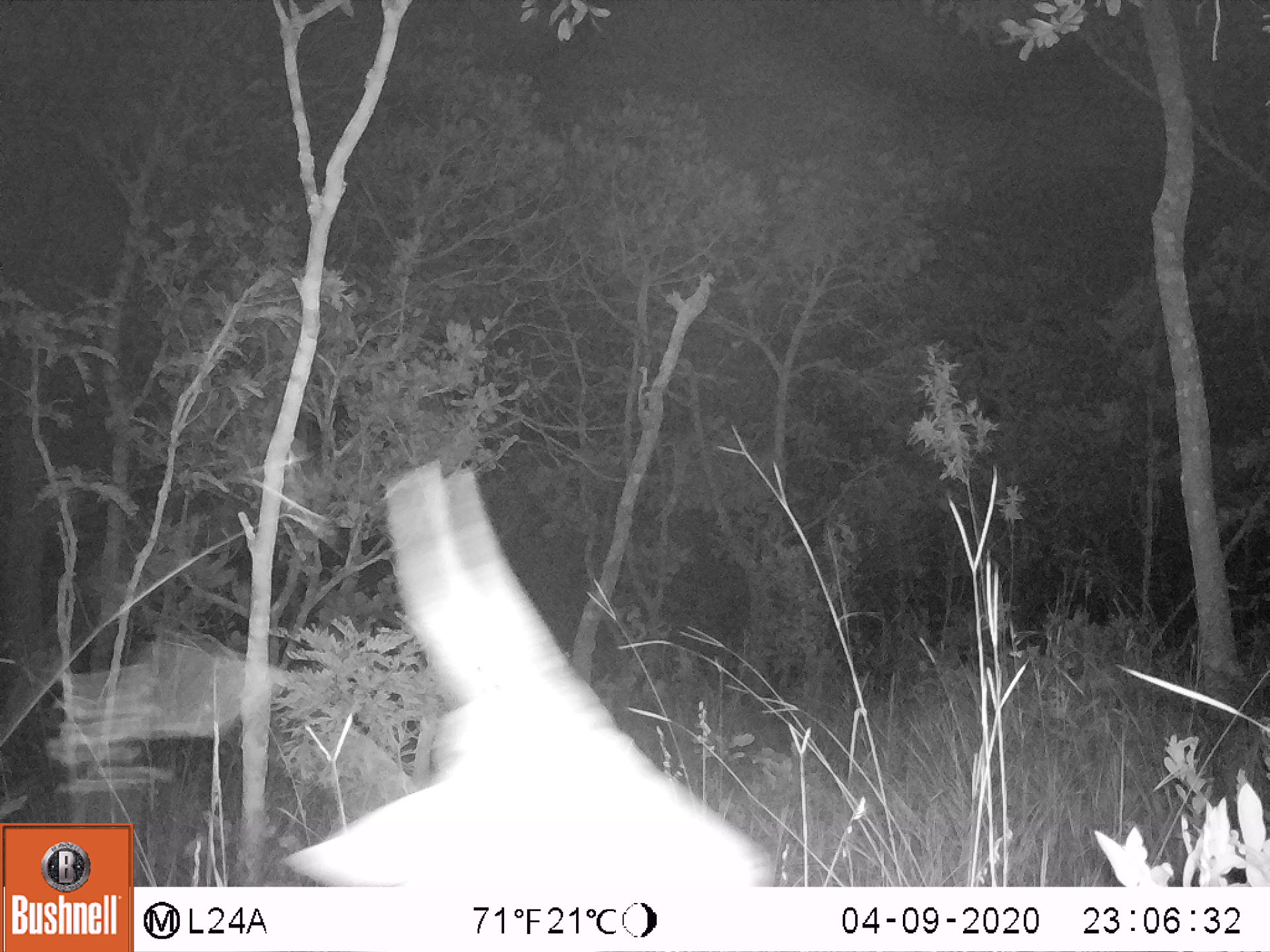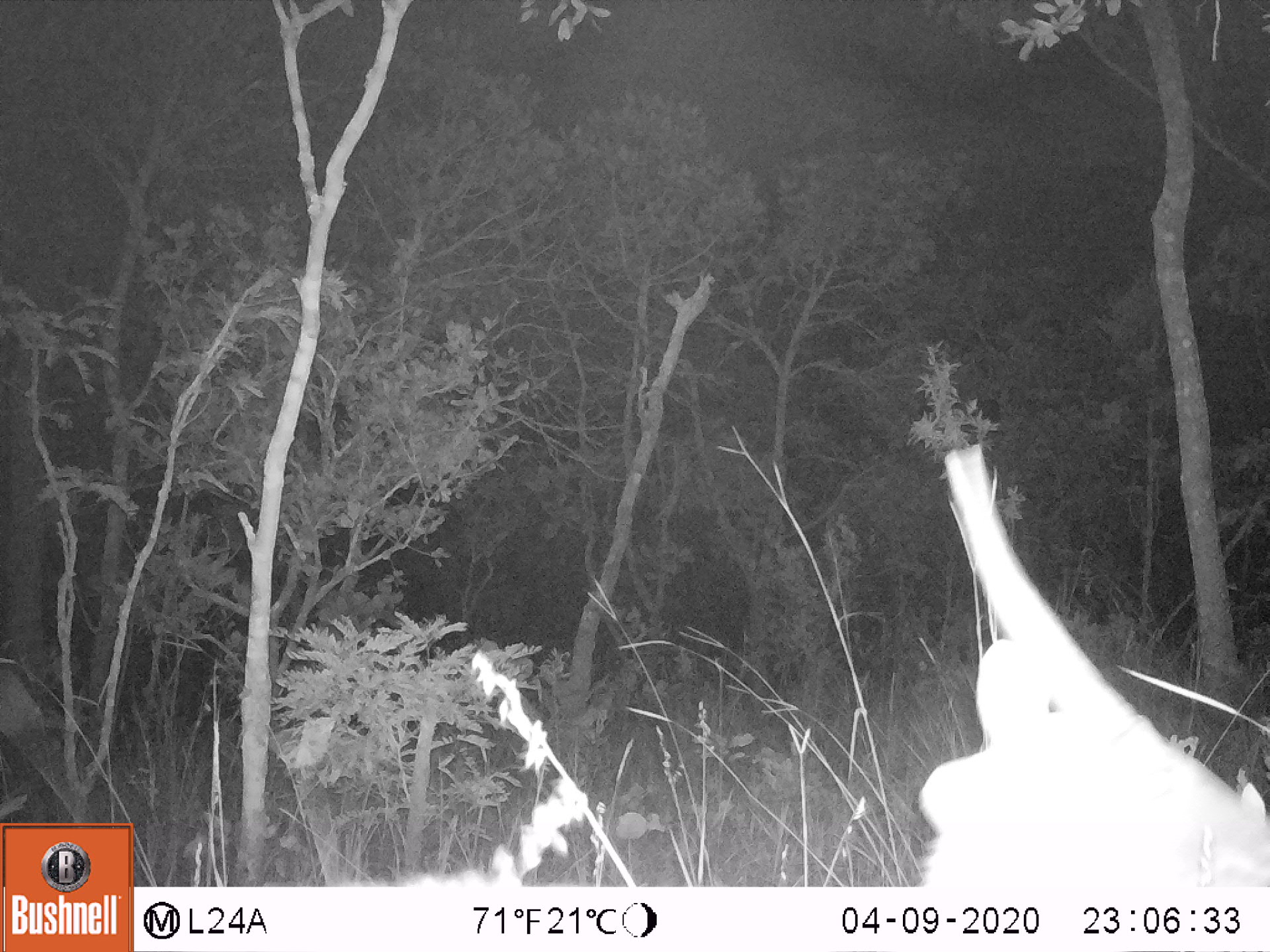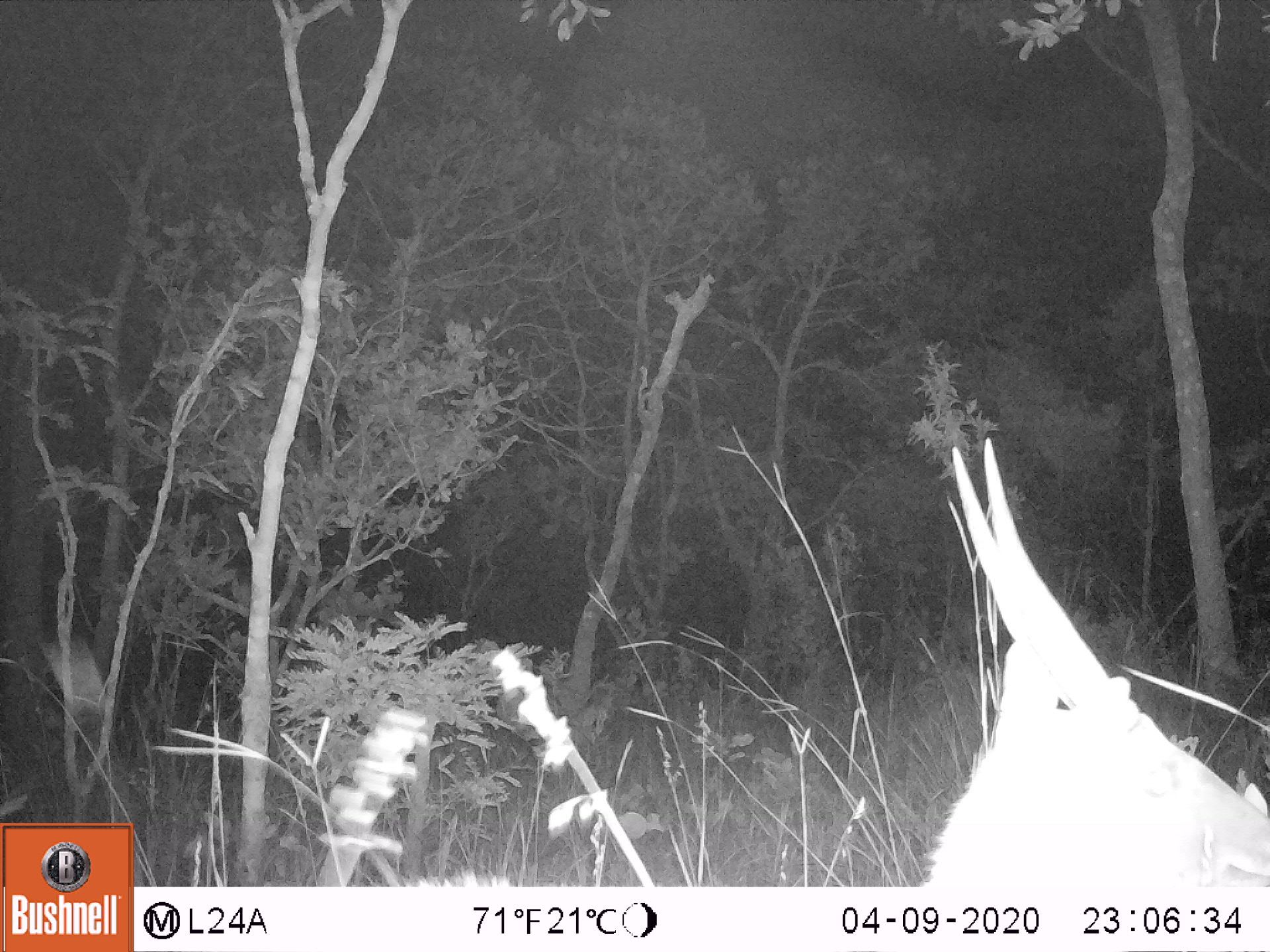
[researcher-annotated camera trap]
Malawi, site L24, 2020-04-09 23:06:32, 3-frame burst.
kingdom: Animalia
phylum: Chordata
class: Mammalia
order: Artiodactyla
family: Bovidae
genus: Redunca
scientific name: Redunca arundinum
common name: southern reedbuck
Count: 1.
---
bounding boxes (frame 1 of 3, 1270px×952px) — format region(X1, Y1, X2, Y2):
southern reedbuck: region(261, 457, 799, 878)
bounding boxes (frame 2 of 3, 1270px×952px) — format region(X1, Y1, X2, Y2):
southern reedbuck: region(914, 434, 1261, 877)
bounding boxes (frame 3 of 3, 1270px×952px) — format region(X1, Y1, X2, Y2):
southern reedbuck: region(916, 427, 1253, 878)